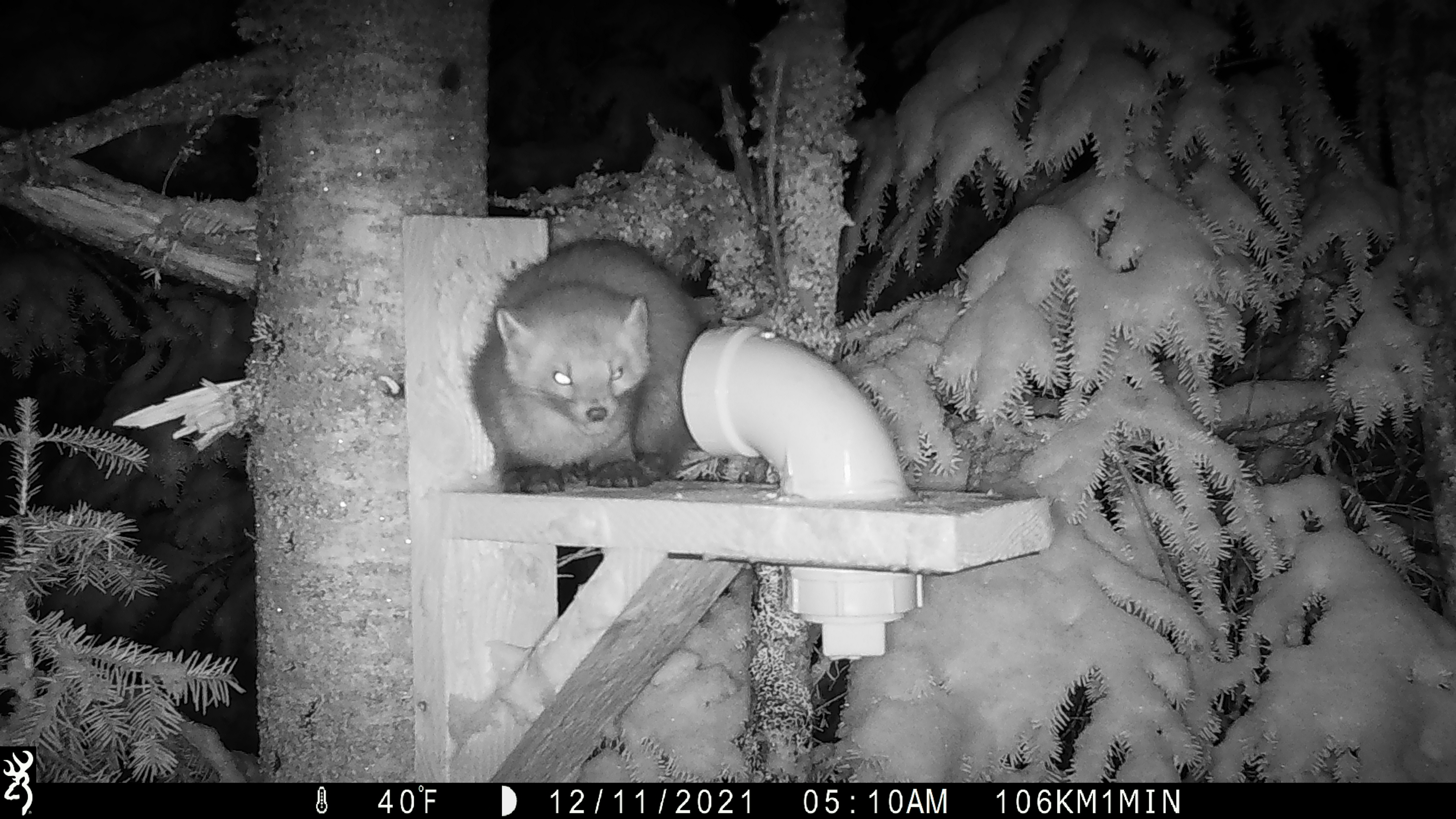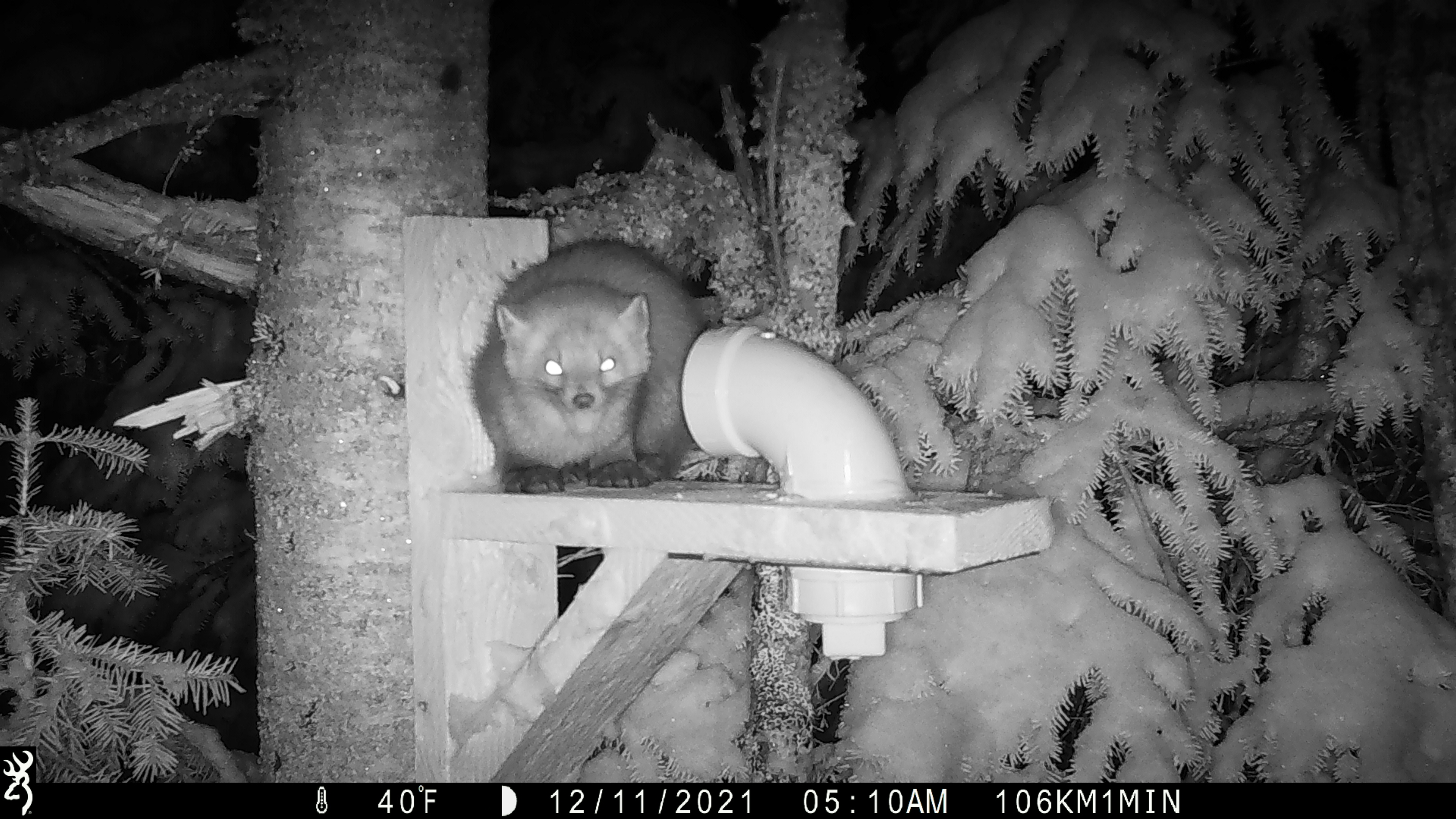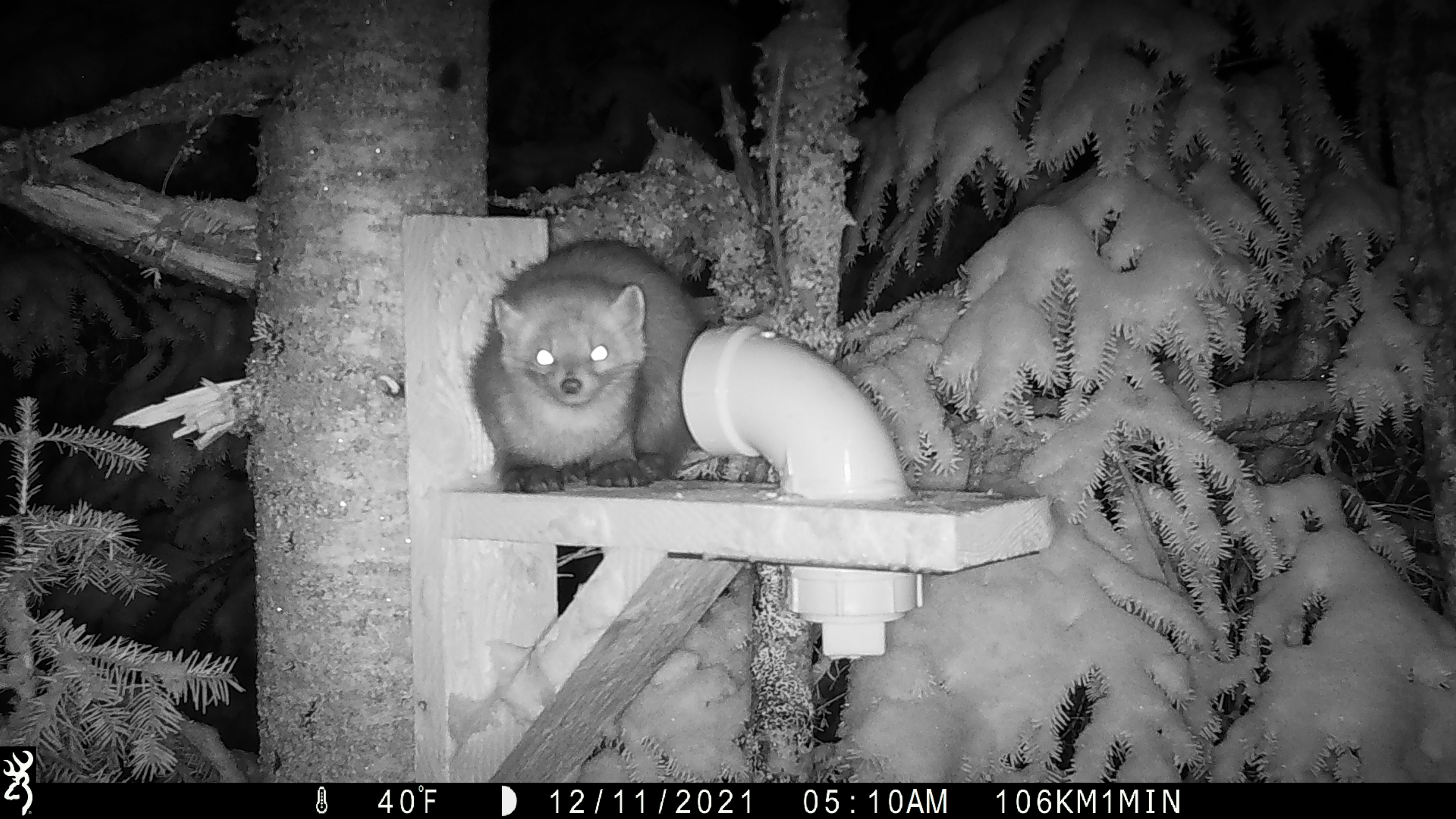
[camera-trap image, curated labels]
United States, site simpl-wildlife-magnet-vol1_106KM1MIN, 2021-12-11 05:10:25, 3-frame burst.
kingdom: Animalia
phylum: Chordata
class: Mammalia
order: Carnivora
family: Mustelidae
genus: Martes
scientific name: Martes americana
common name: american marten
American marten (Martes americana).